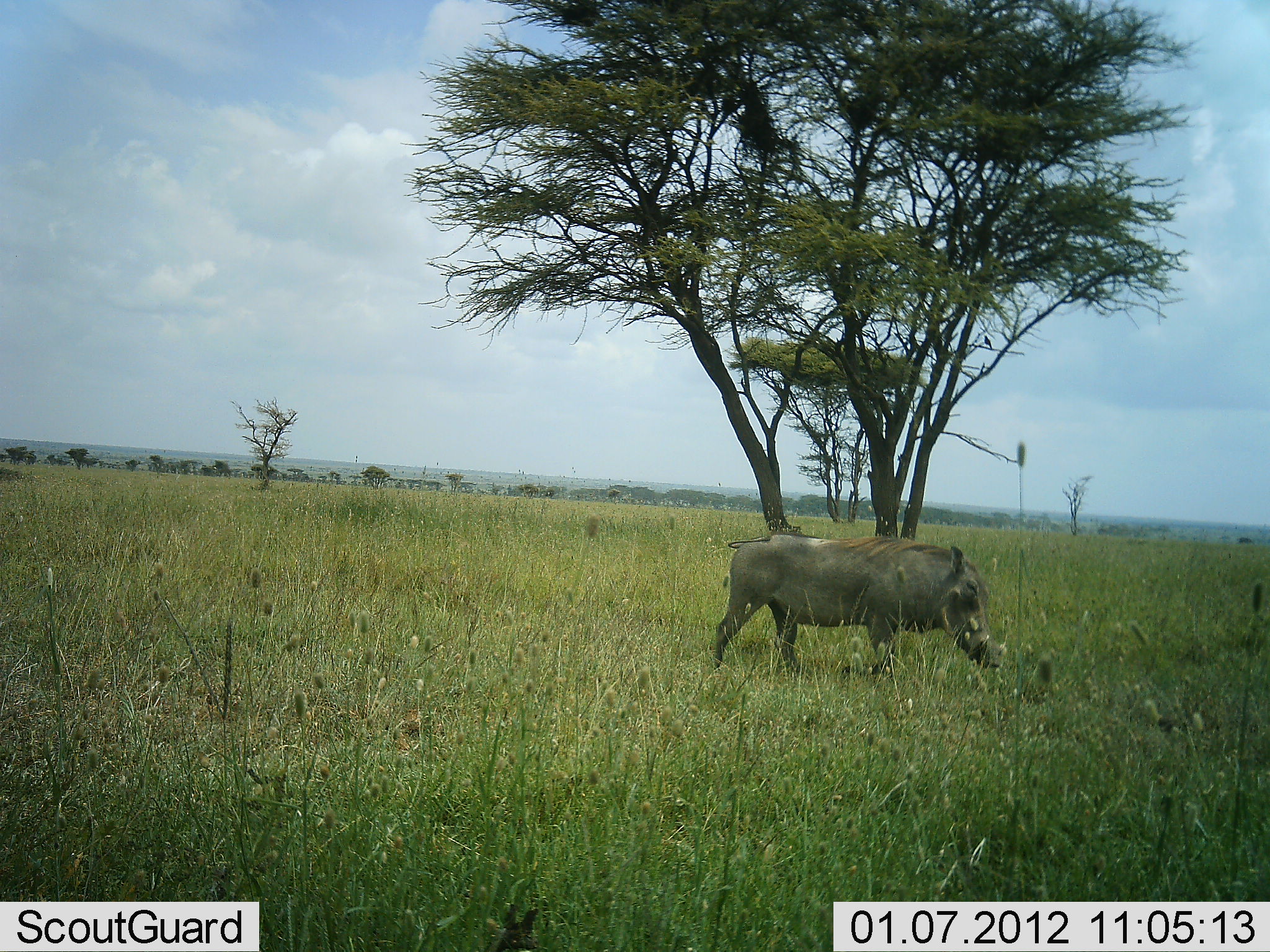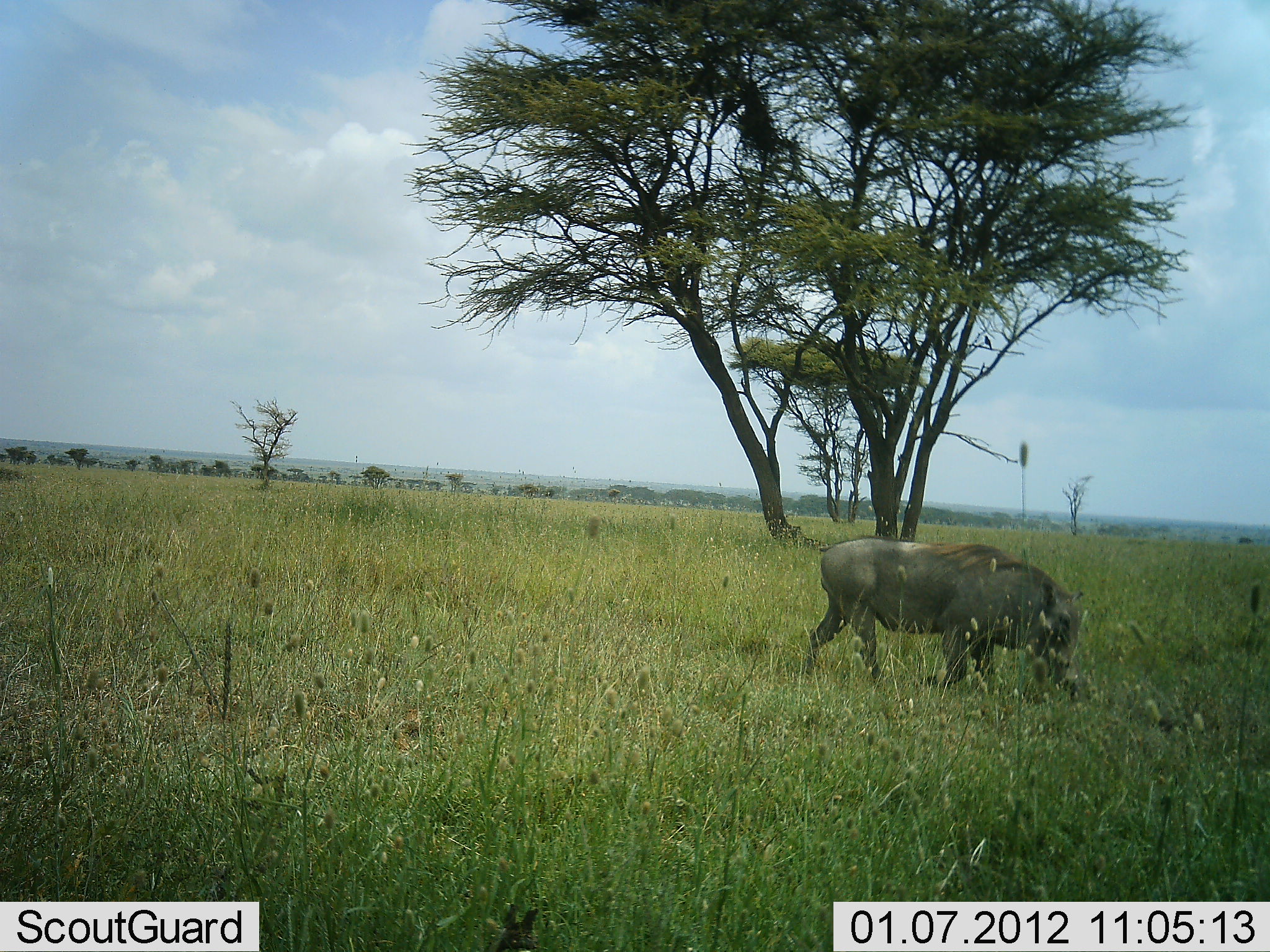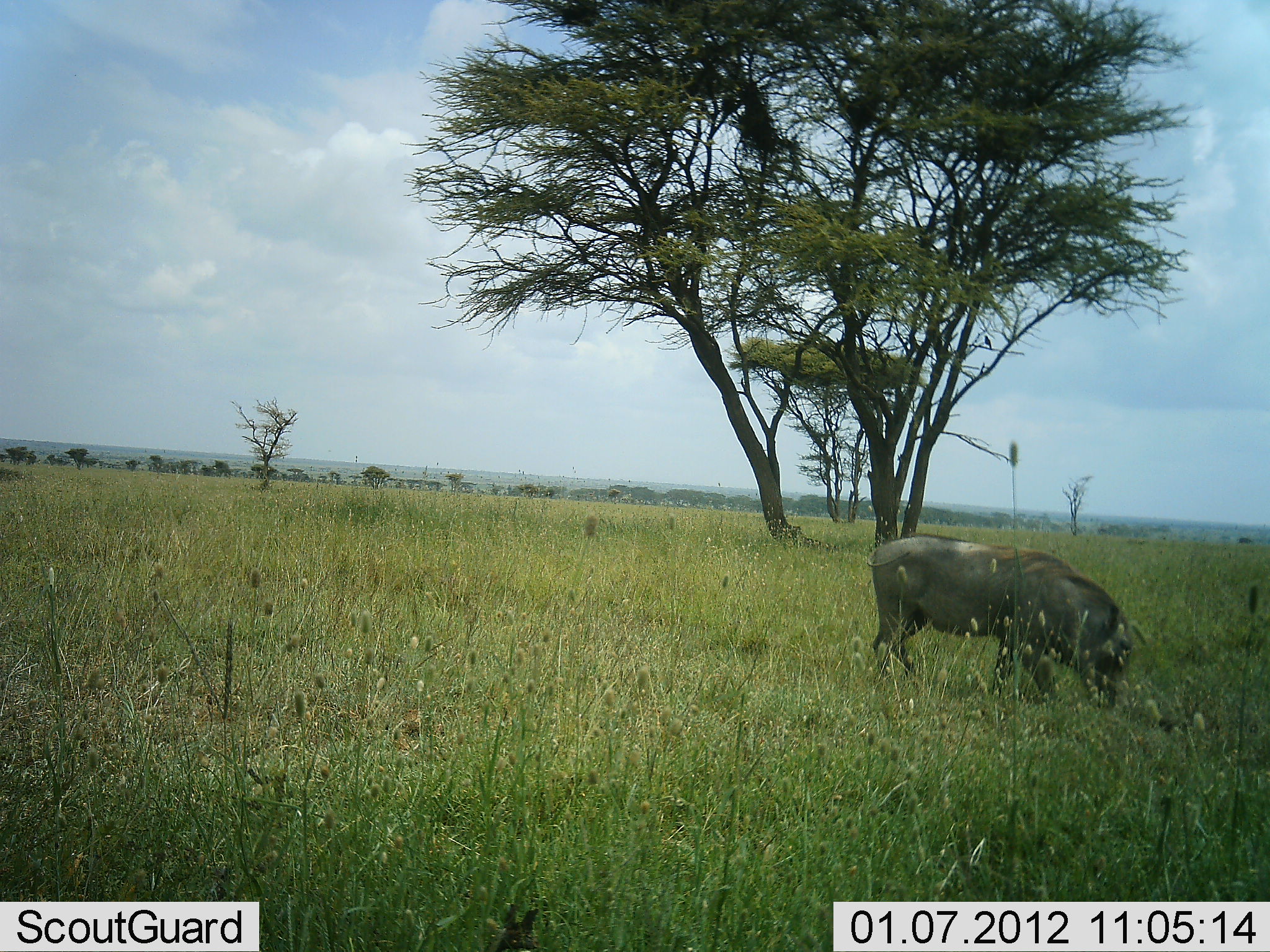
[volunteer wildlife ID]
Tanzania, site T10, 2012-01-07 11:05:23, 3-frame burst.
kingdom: Animalia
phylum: Chordata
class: Mammalia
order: Artiodactyla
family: Suidae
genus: Phacochoerus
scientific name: Phacochoerus africanus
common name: warthog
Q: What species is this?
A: Warthog (Phacochoerus africanus).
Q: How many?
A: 1.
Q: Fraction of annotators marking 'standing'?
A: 10%.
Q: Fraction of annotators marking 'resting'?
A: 0%.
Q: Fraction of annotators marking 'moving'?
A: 70%.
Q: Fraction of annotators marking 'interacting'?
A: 0%.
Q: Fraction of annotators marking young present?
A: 0%.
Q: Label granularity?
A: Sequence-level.